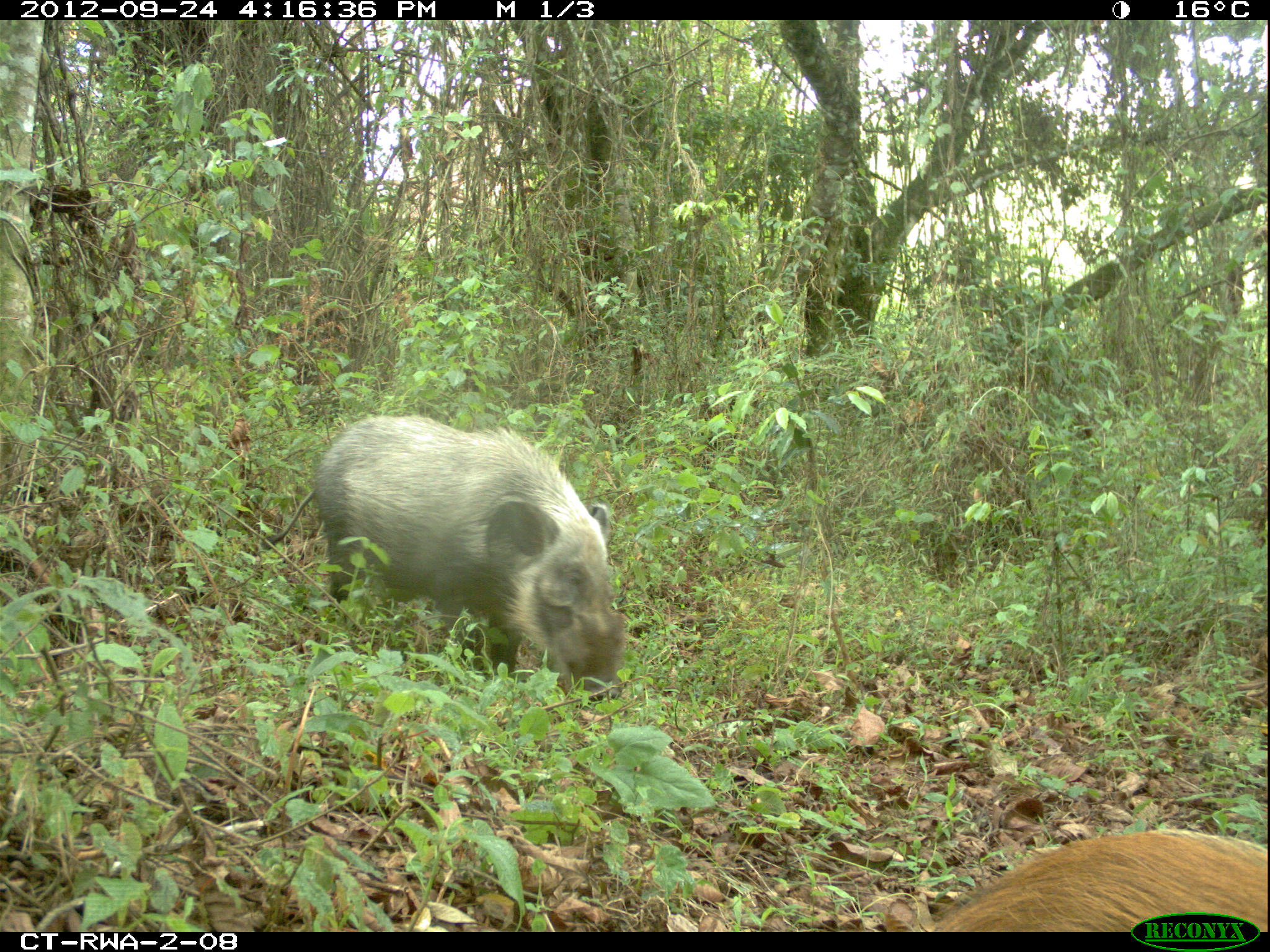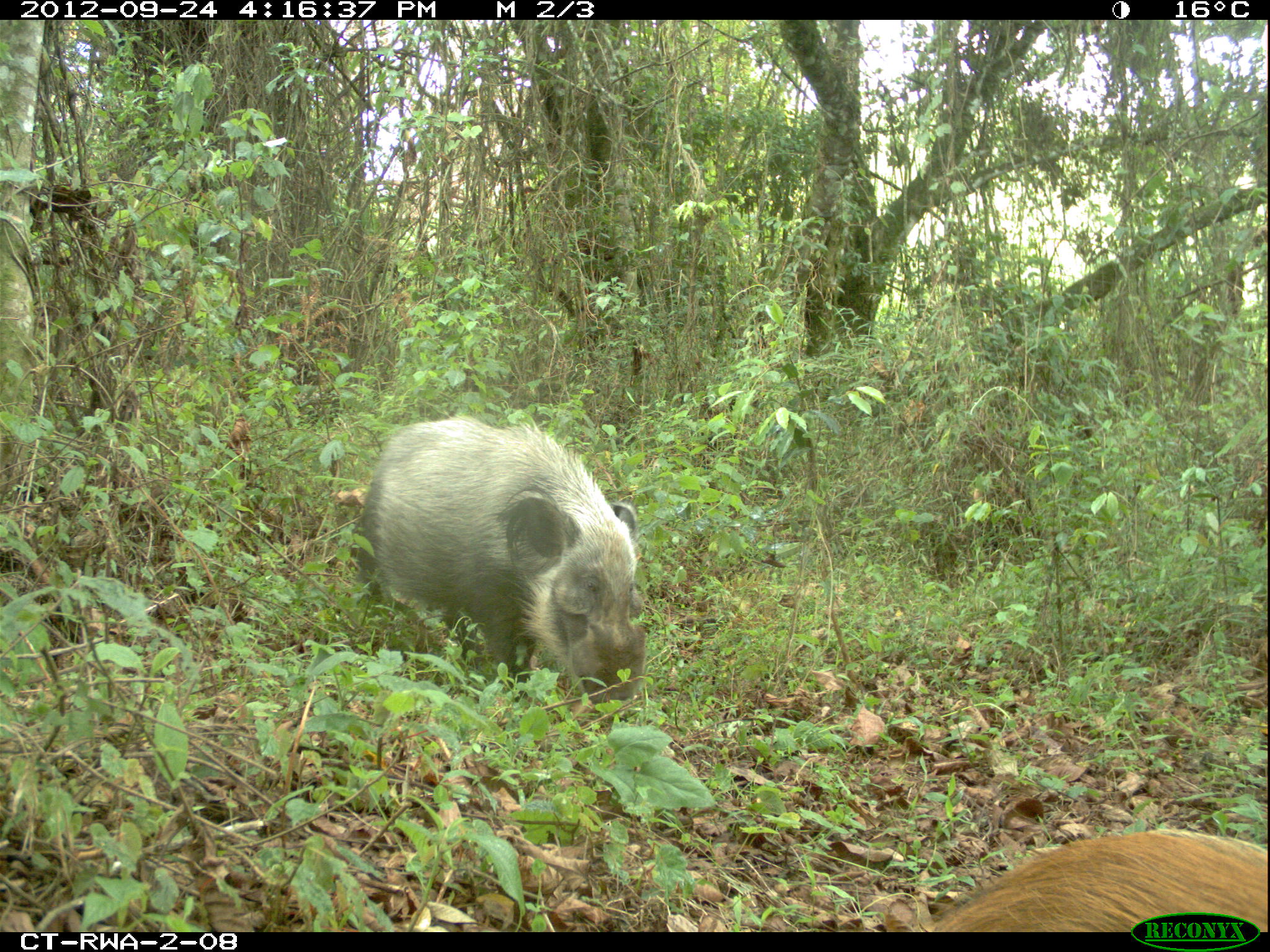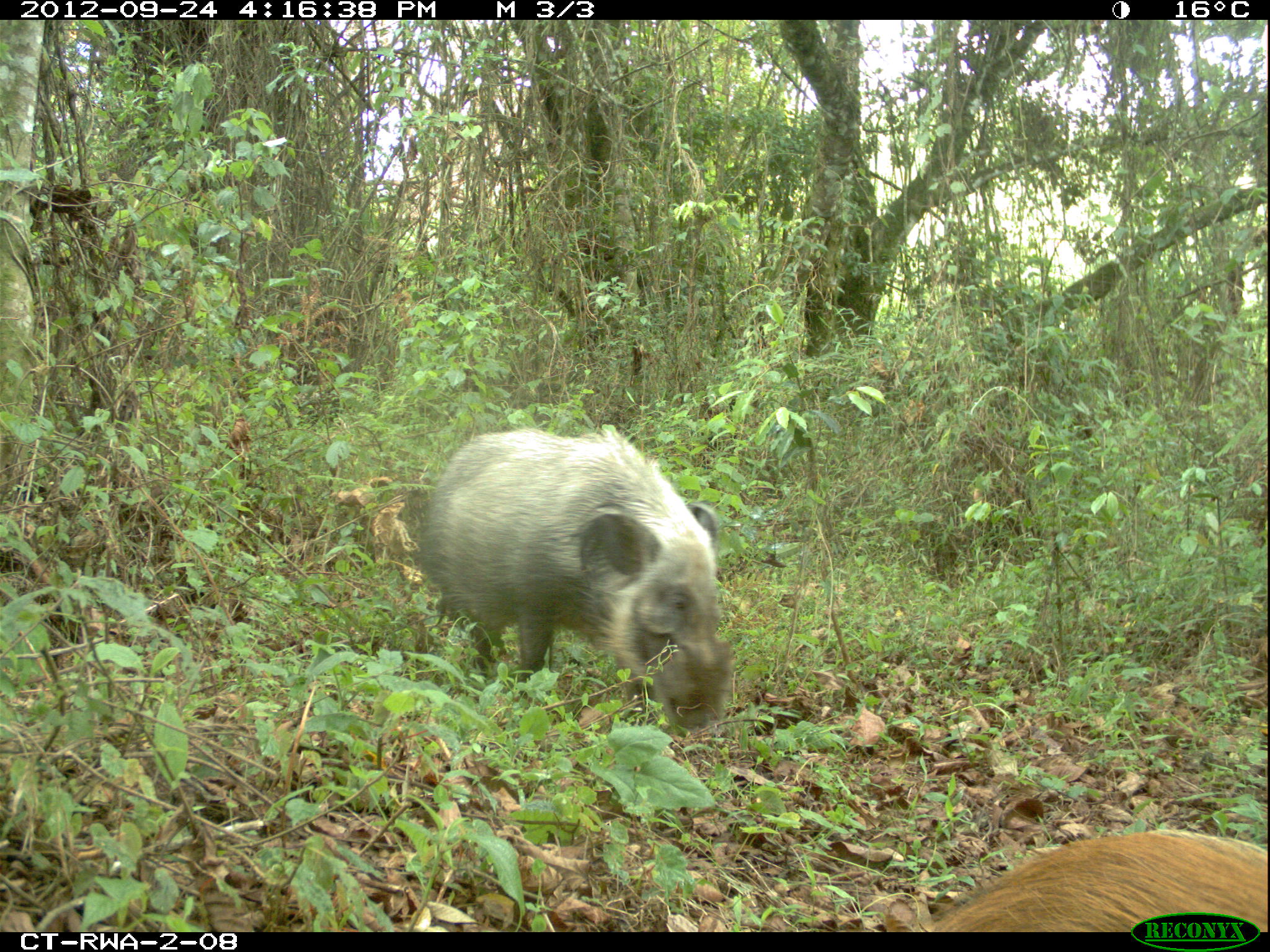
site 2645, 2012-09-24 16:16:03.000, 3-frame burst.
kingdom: Animalia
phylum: Chordata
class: Mammalia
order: Artiodactyla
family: Suidae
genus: Potamochoerus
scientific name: Potamochoerus larvatus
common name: bushpig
Potamochoerus larvatus (bushpig), count 5.